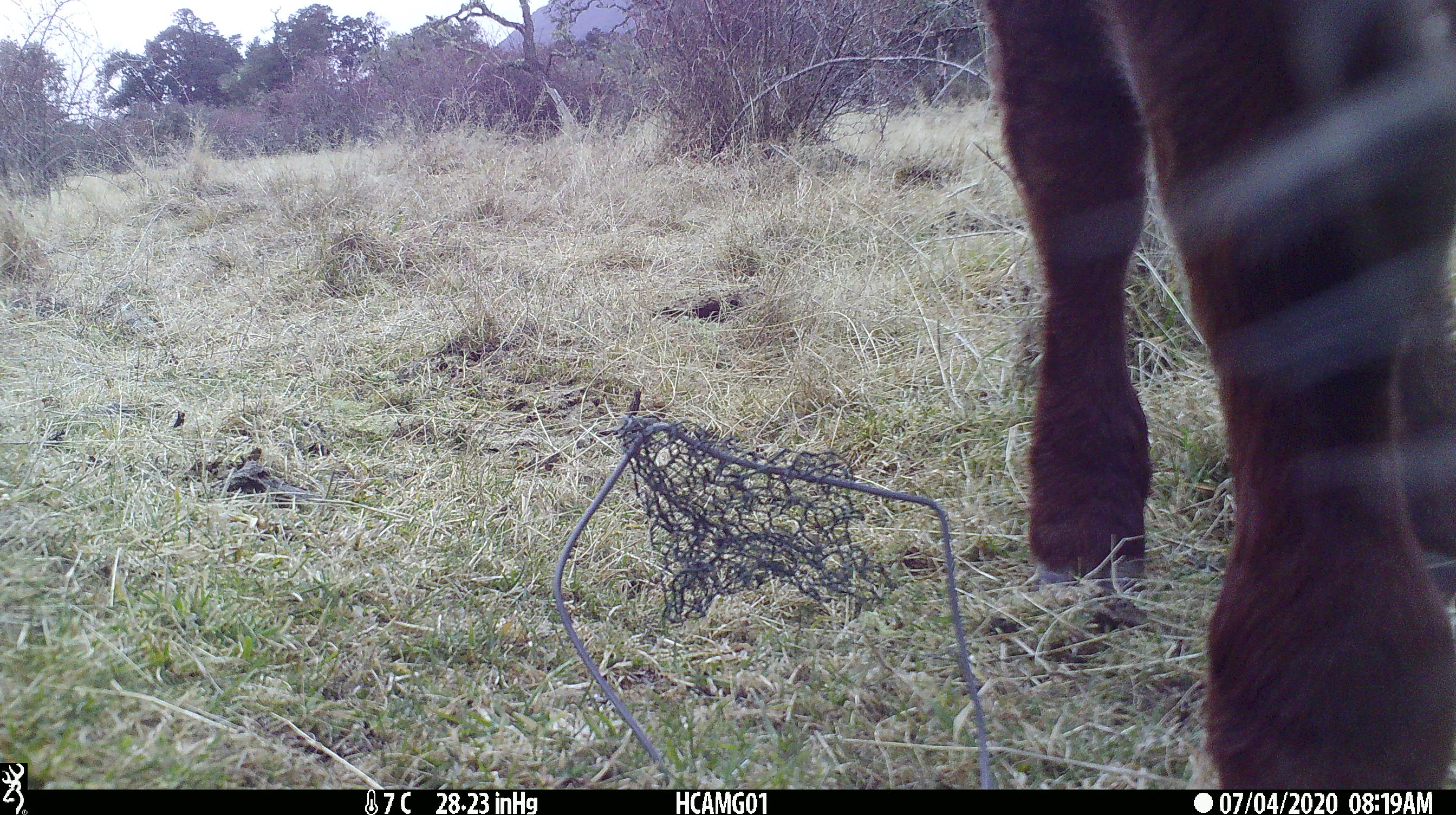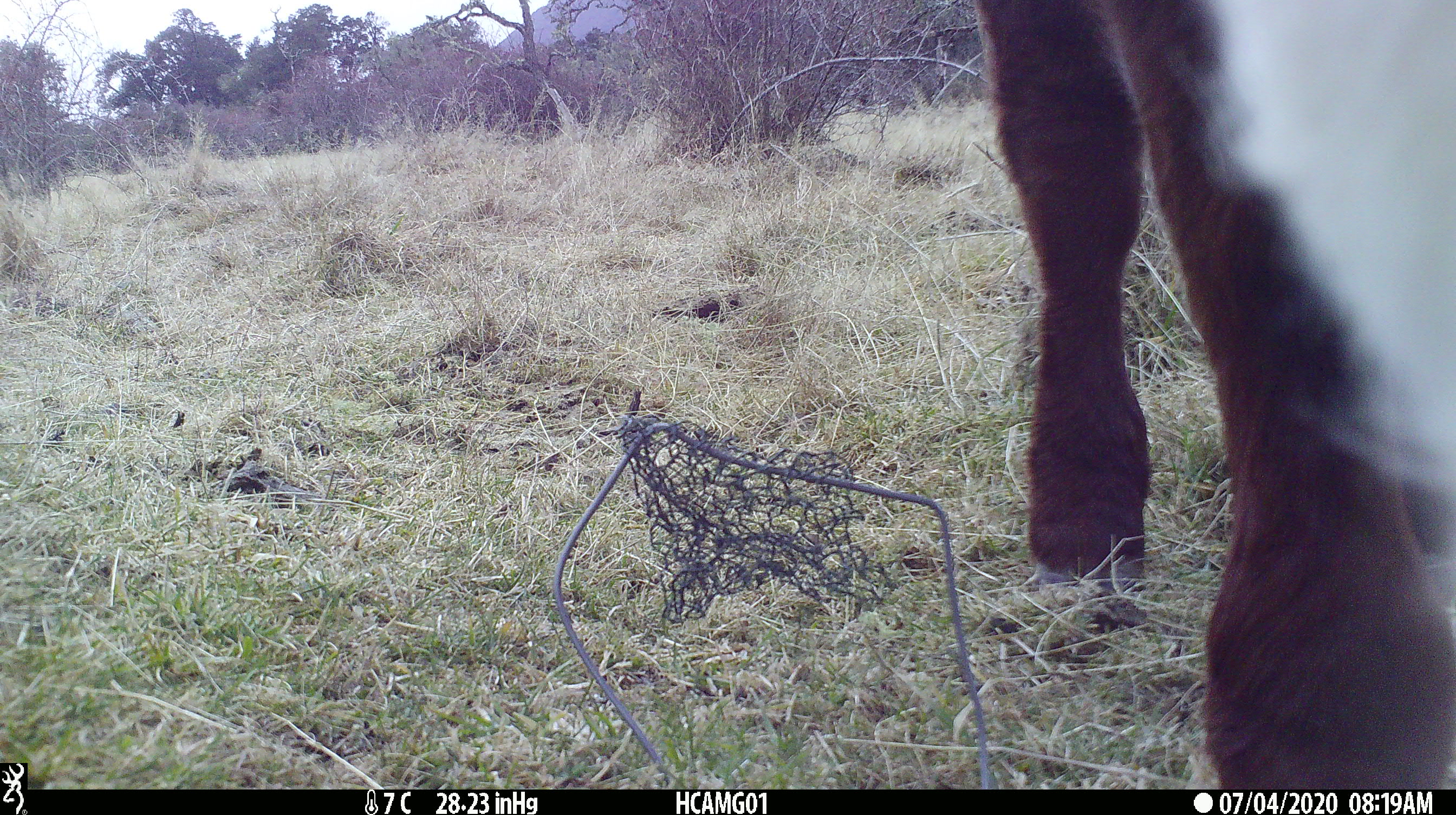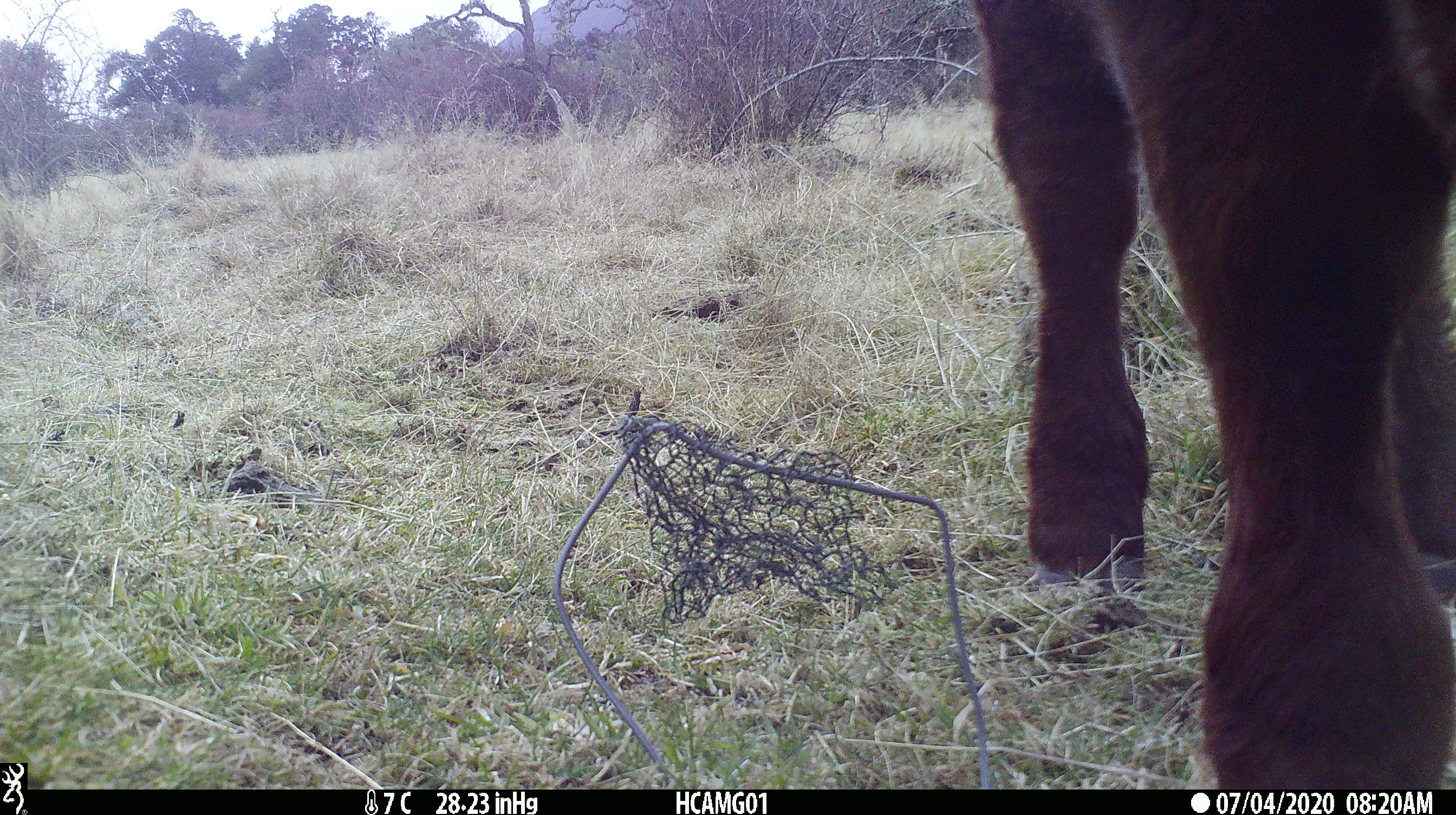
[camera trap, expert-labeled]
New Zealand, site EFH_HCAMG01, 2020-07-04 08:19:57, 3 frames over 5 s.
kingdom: Animalia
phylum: Chordata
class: Mammalia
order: Artiodactyla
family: Bovidae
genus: Bos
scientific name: Bos taurus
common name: domestic cow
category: cow